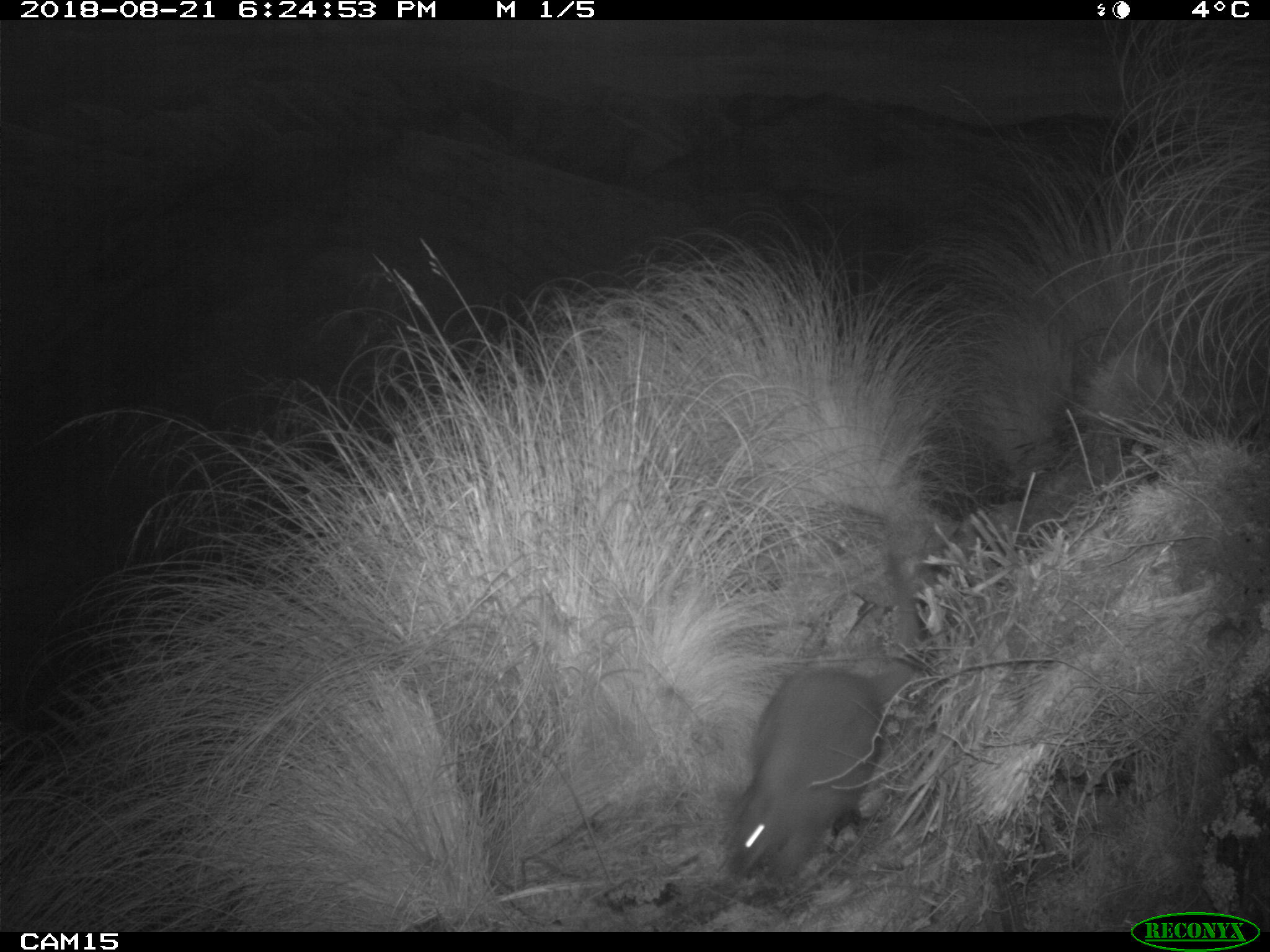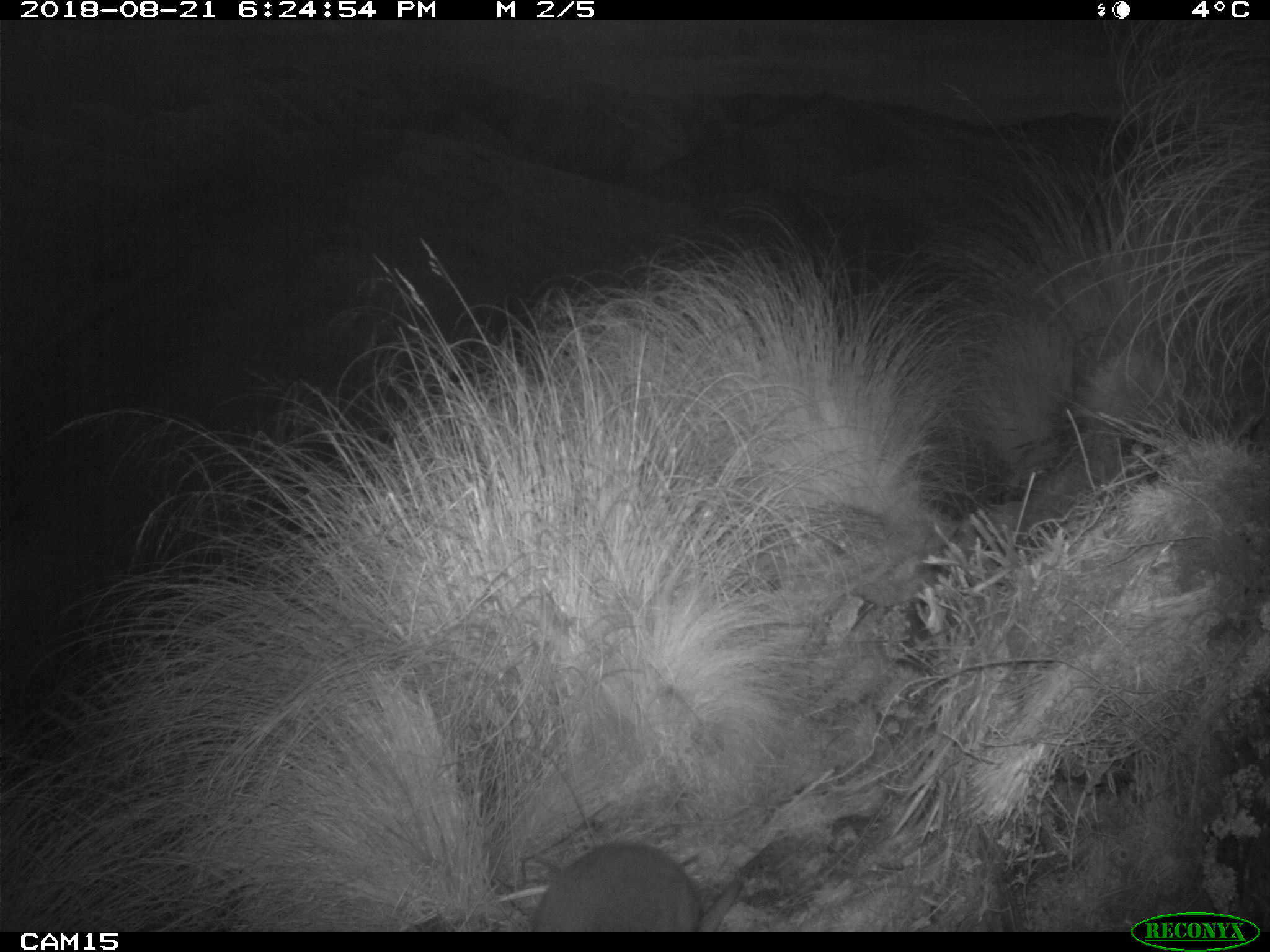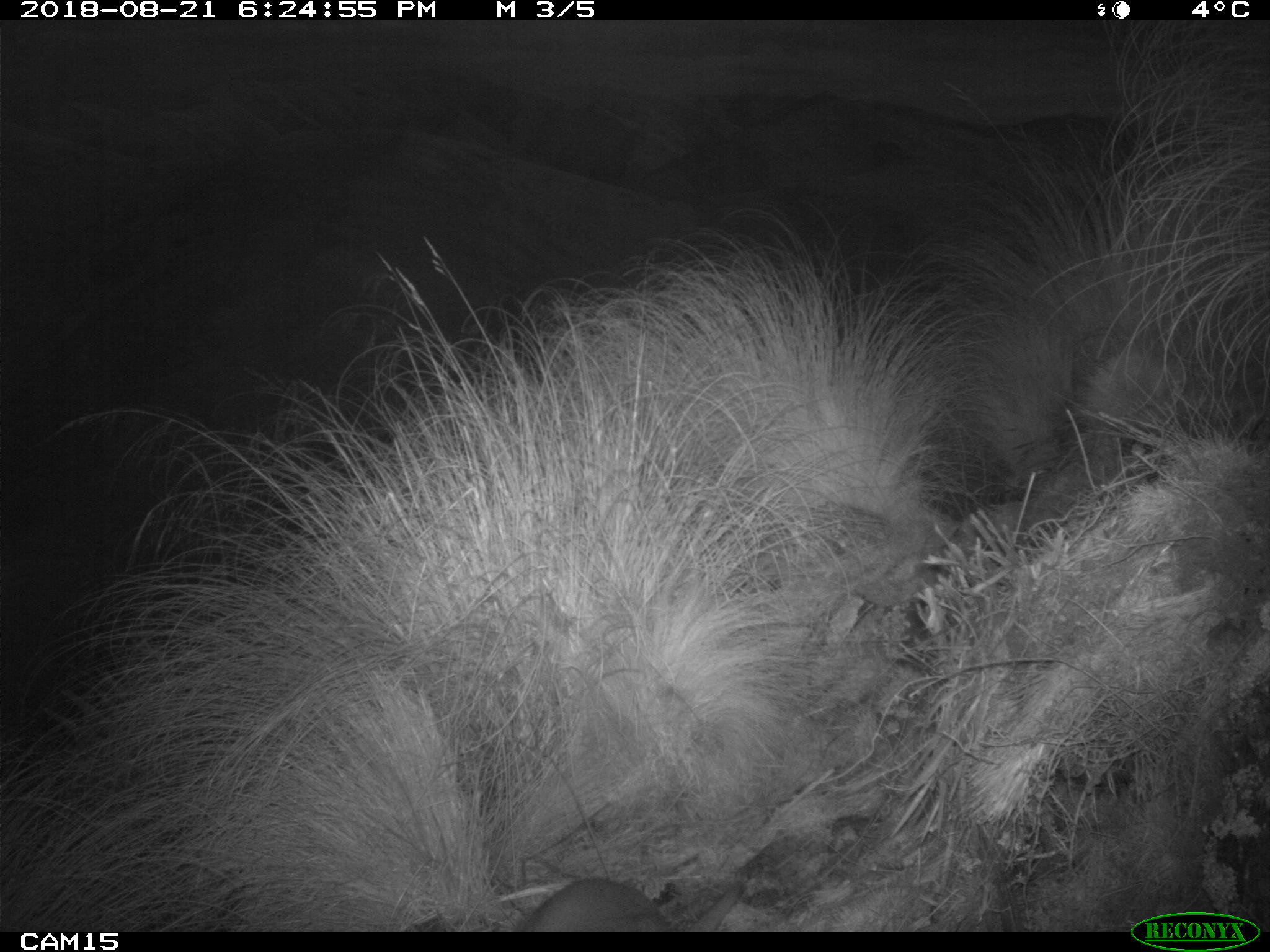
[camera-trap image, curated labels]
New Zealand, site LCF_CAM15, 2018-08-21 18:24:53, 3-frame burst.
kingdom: Animalia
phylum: Chordata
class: Mammalia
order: Diprotodontia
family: Macropodidae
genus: Notamacropus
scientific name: Notamacropus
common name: wallaby